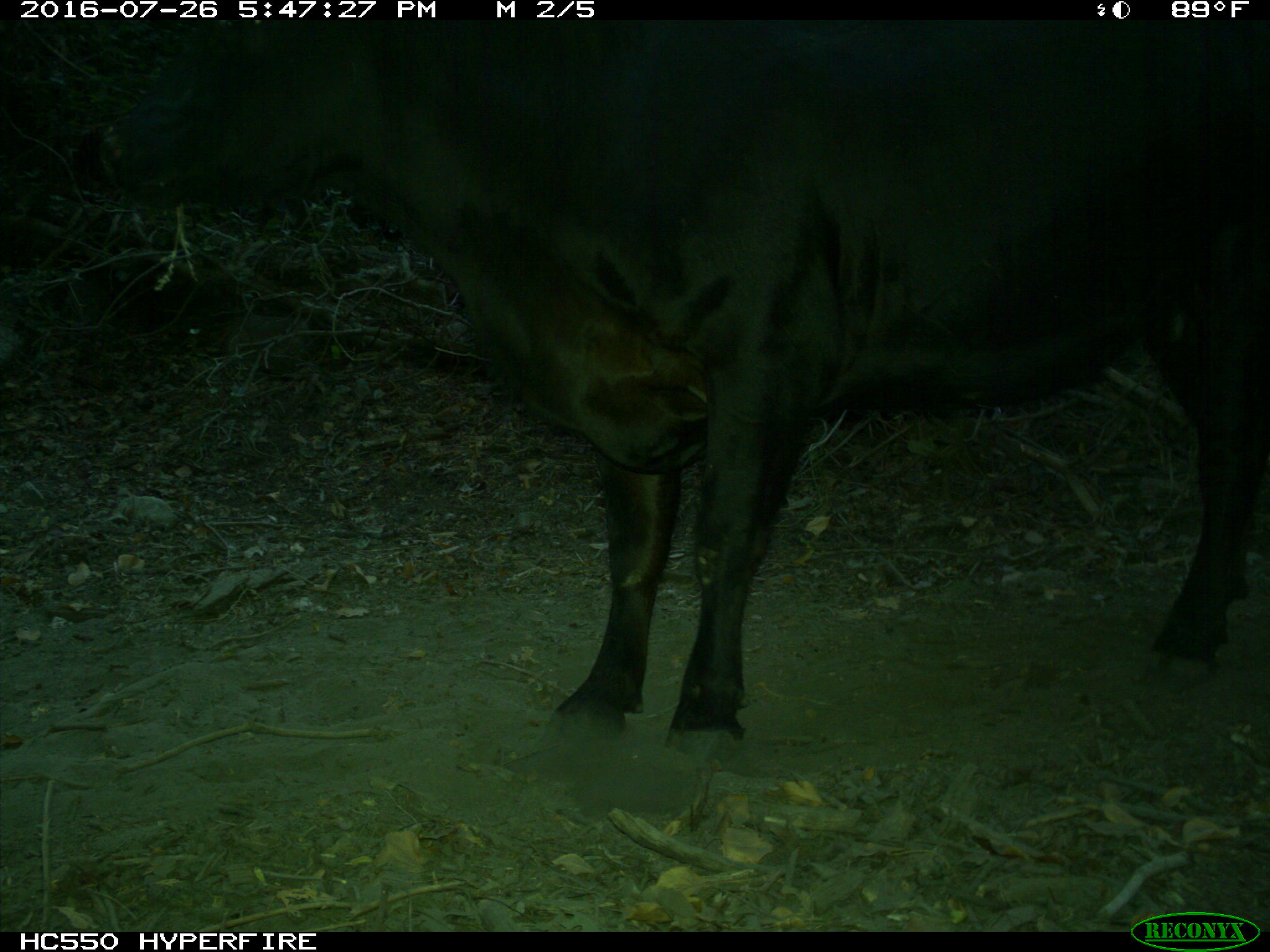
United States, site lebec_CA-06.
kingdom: Animalia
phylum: Chordata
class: Mammalia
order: Artiodactyla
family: Bovidae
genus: Bos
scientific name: Bos taurus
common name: domestic cow